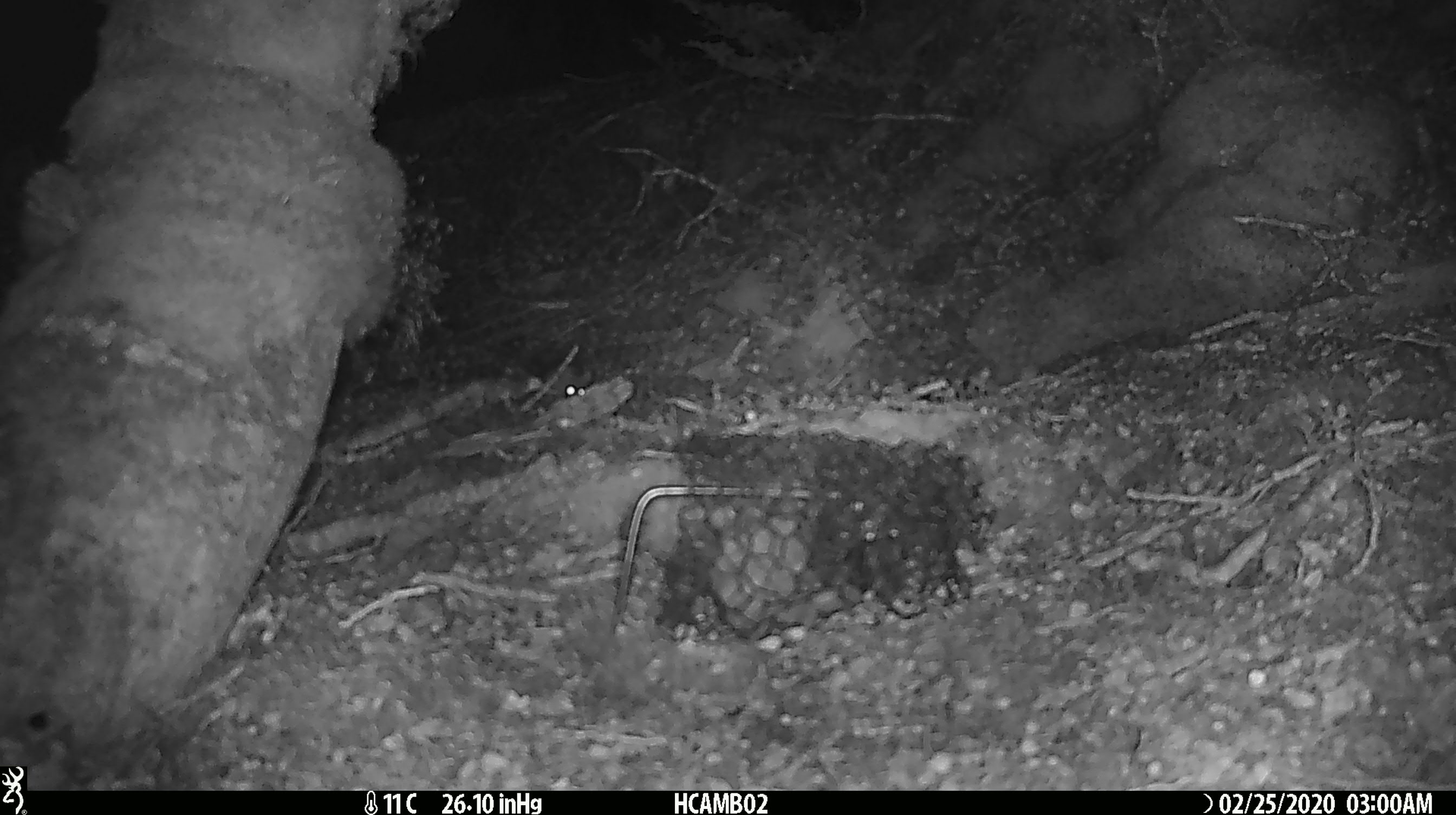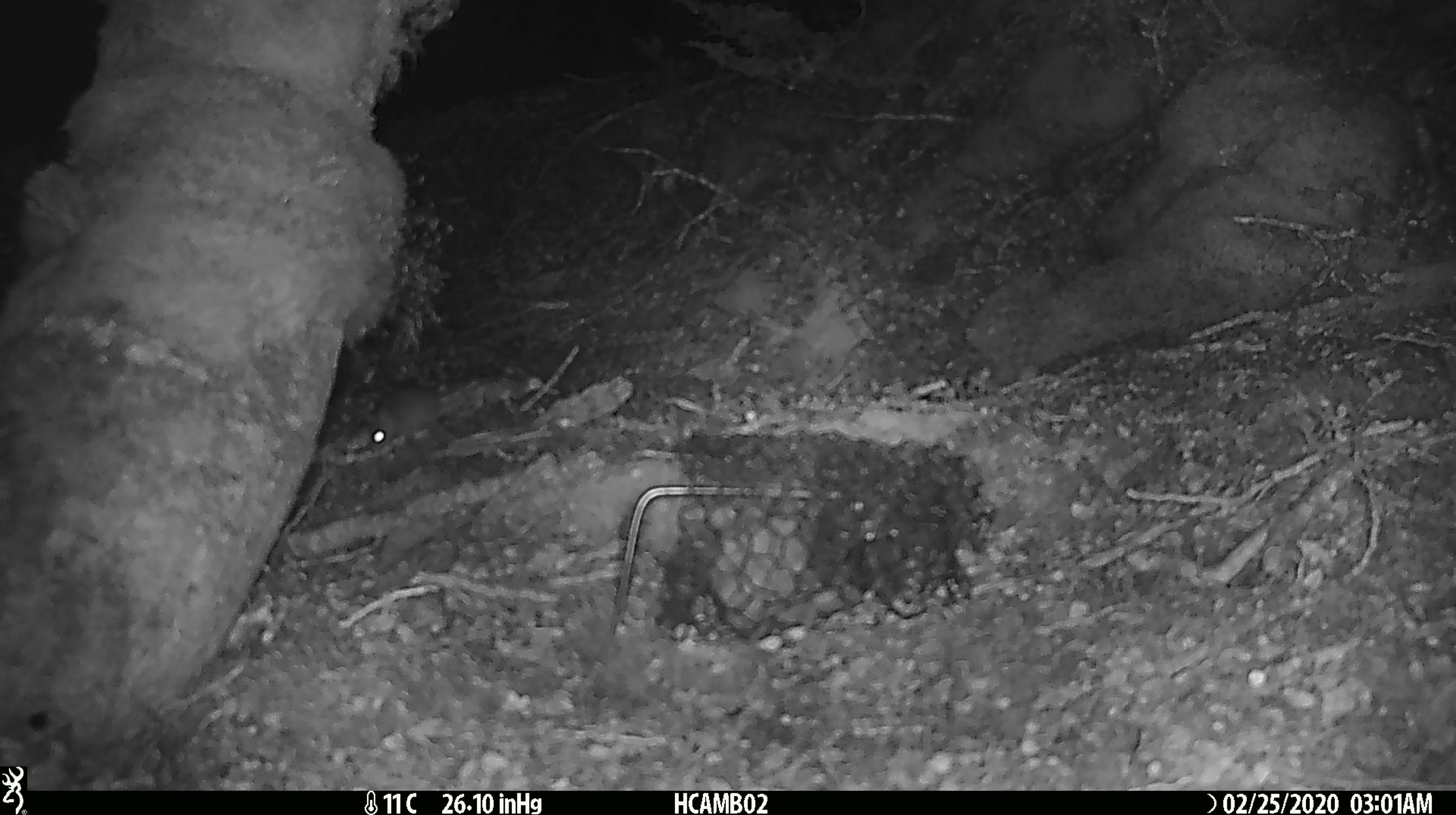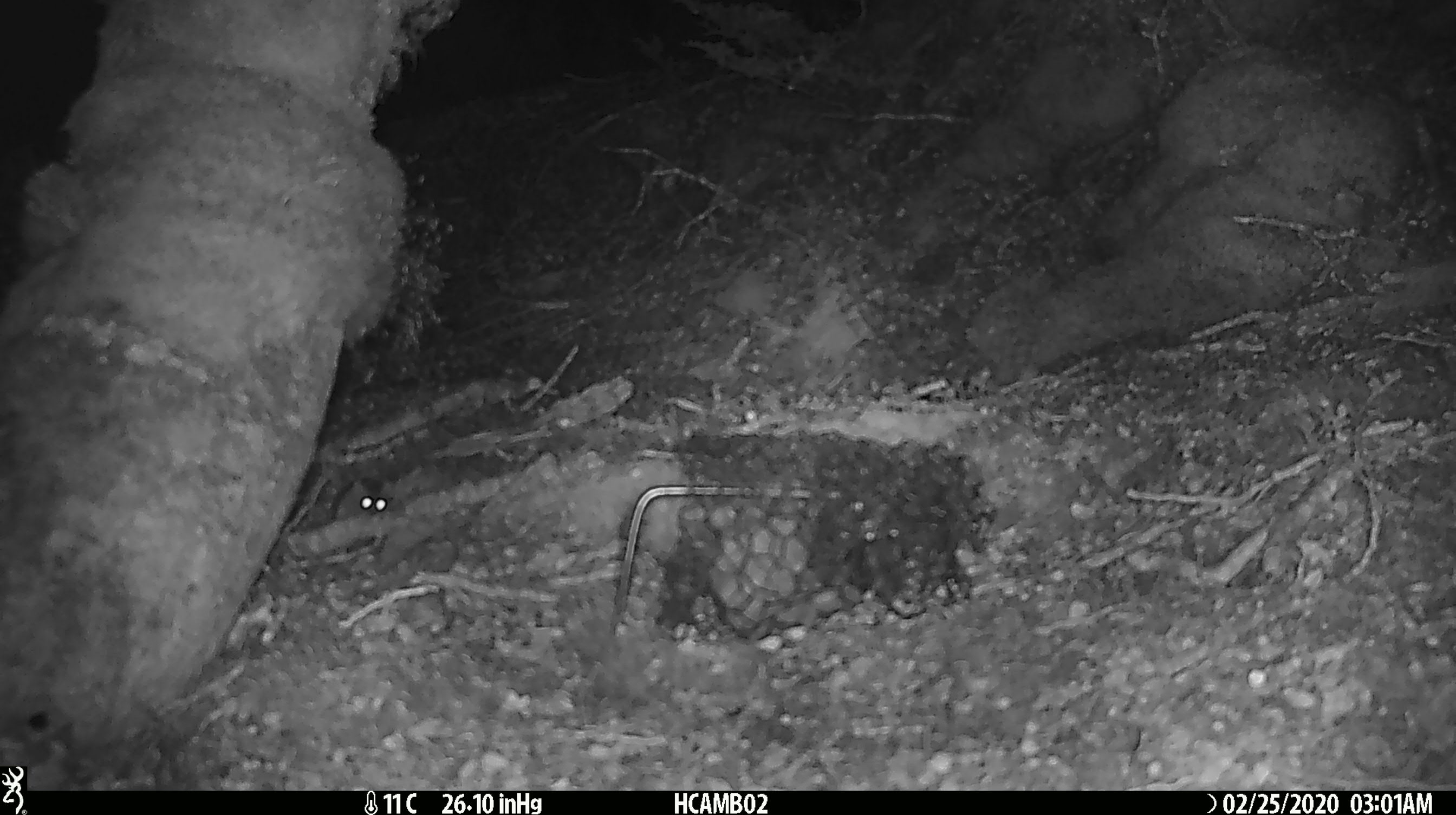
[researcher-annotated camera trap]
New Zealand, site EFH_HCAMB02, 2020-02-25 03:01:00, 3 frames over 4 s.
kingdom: Animalia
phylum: Chordata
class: Mammalia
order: Rodentia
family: Muridae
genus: Mus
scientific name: Mus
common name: mouse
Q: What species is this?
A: Mouse (Mus).